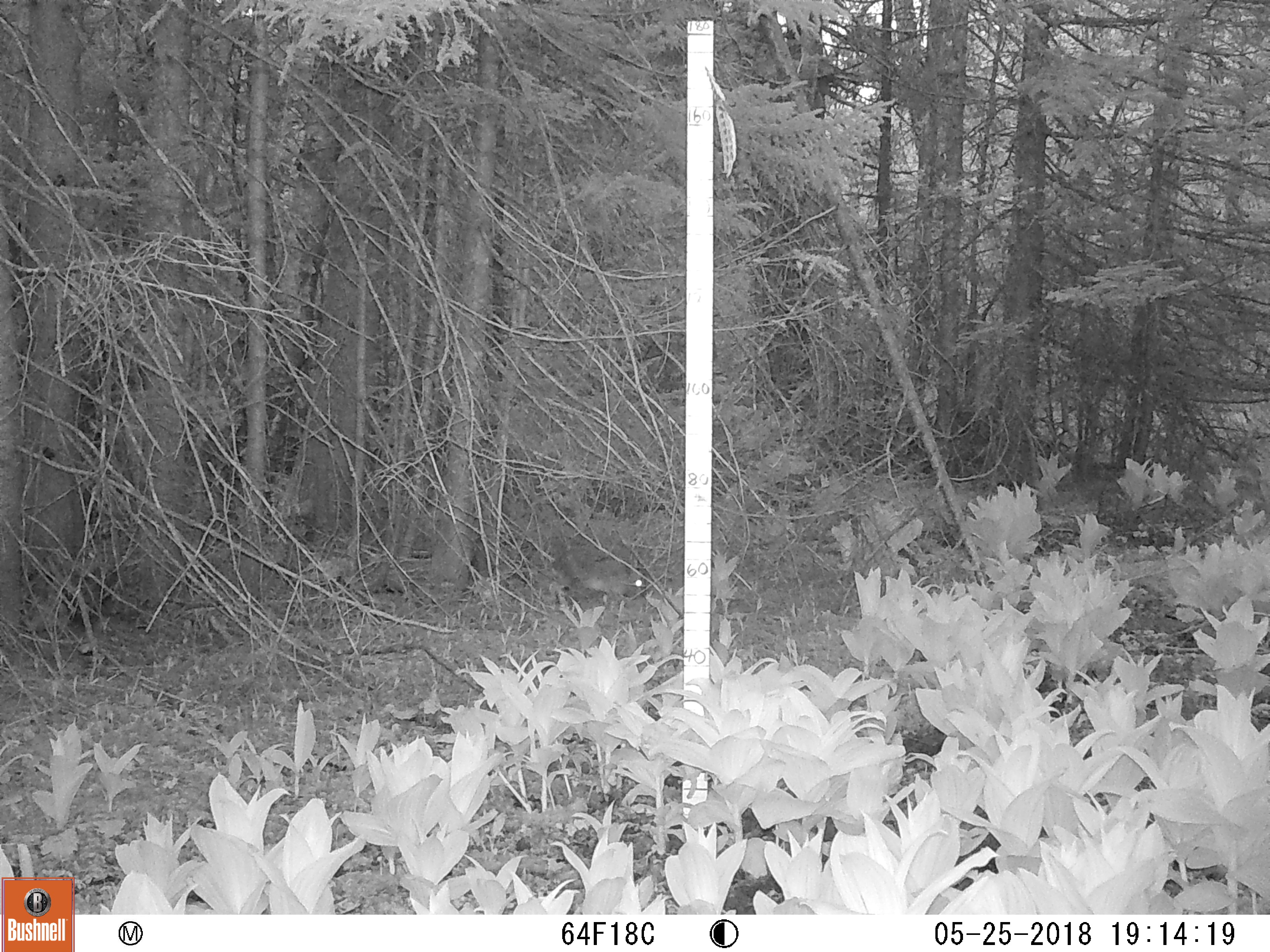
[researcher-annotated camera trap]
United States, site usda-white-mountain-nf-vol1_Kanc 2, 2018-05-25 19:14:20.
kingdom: Animalia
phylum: Chordata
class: Mammalia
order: Lagomorpha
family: Leporidae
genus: Lepus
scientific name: Lepus americanus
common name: snowshoe hare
Snowshoe hare (Lepus americanus).